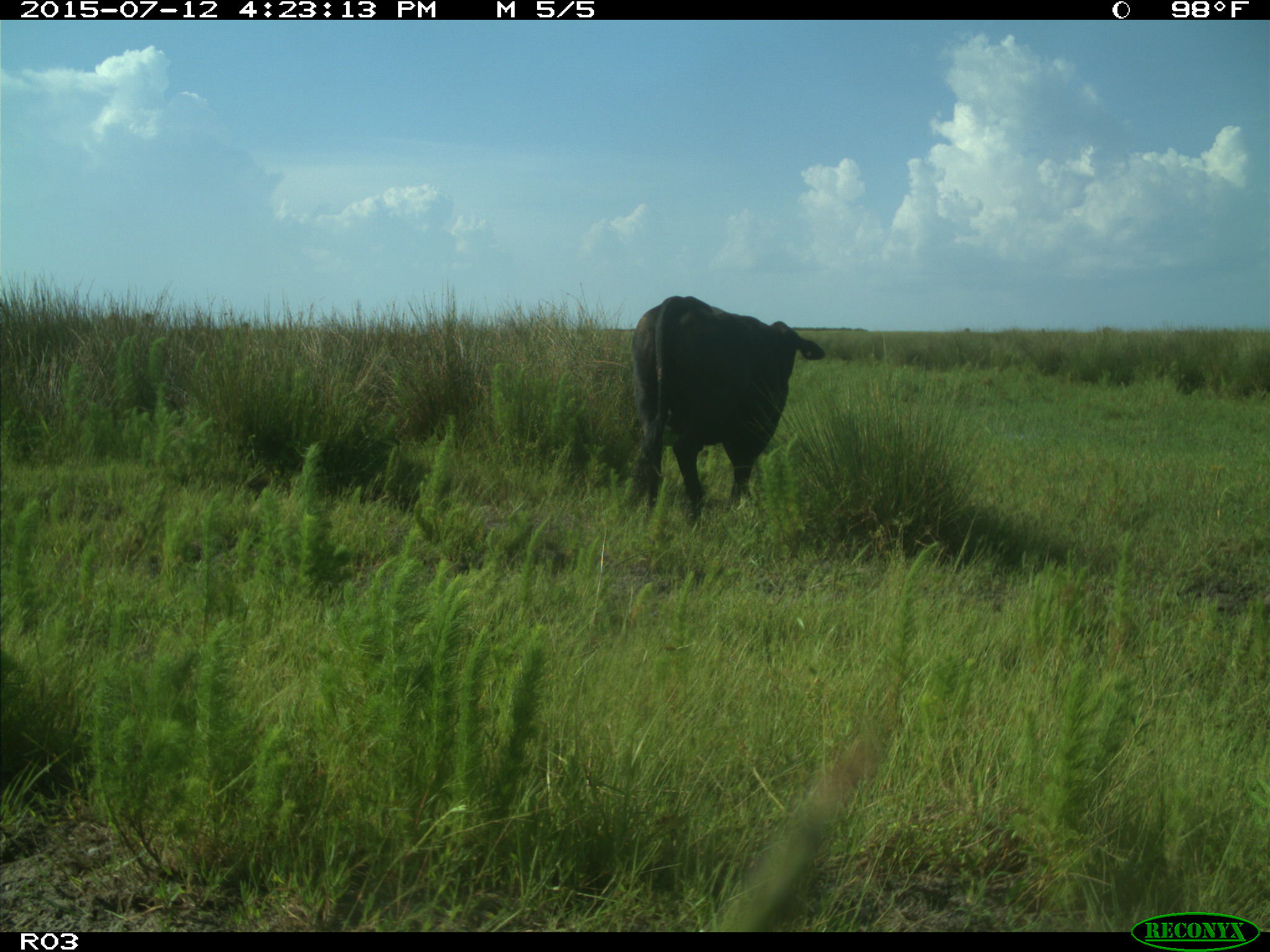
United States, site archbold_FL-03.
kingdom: Animalia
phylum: Chordata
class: Mammalia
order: Artiodactyla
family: Bovidae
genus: Bos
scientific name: Bos taurus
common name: domestic cow